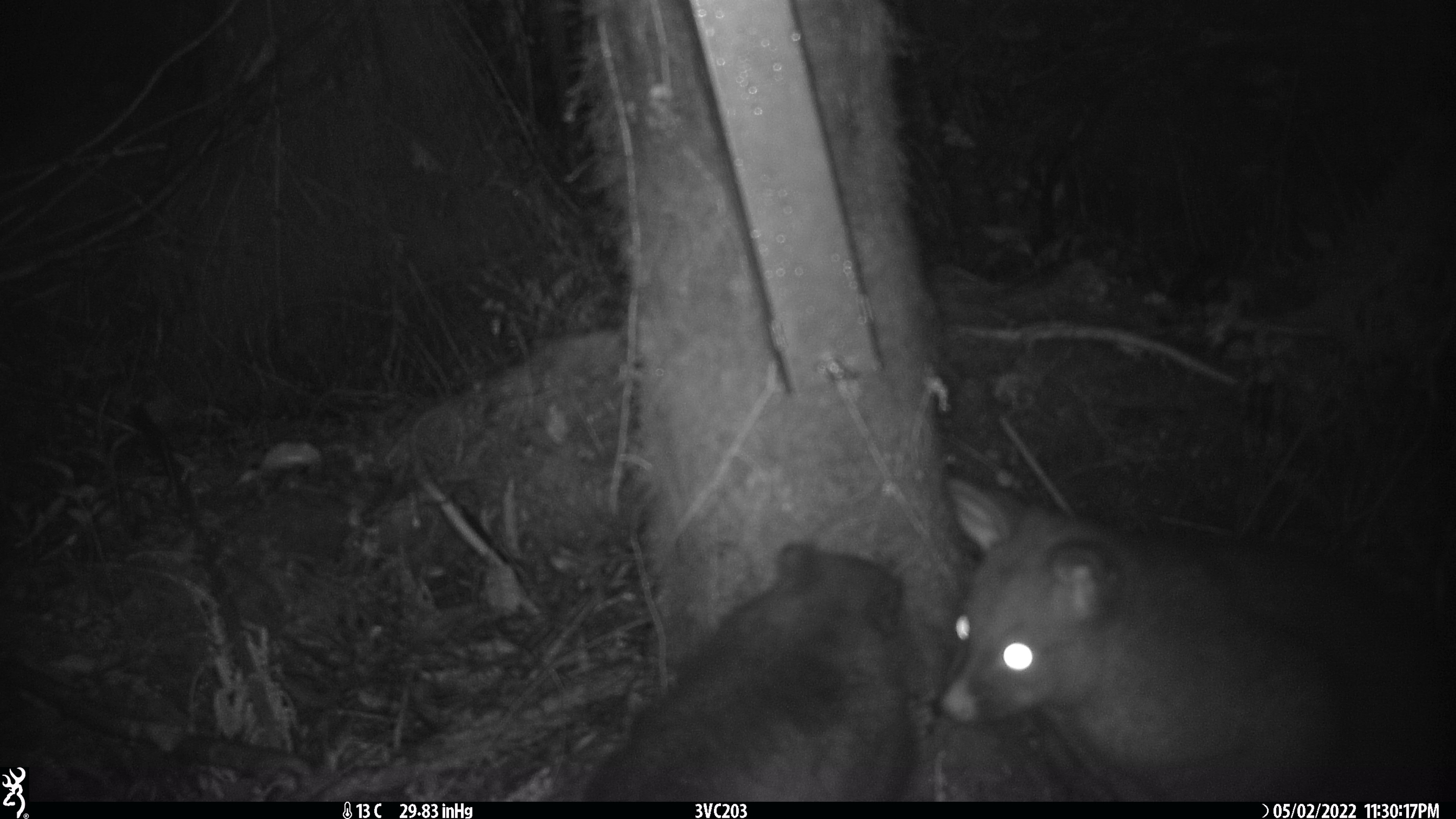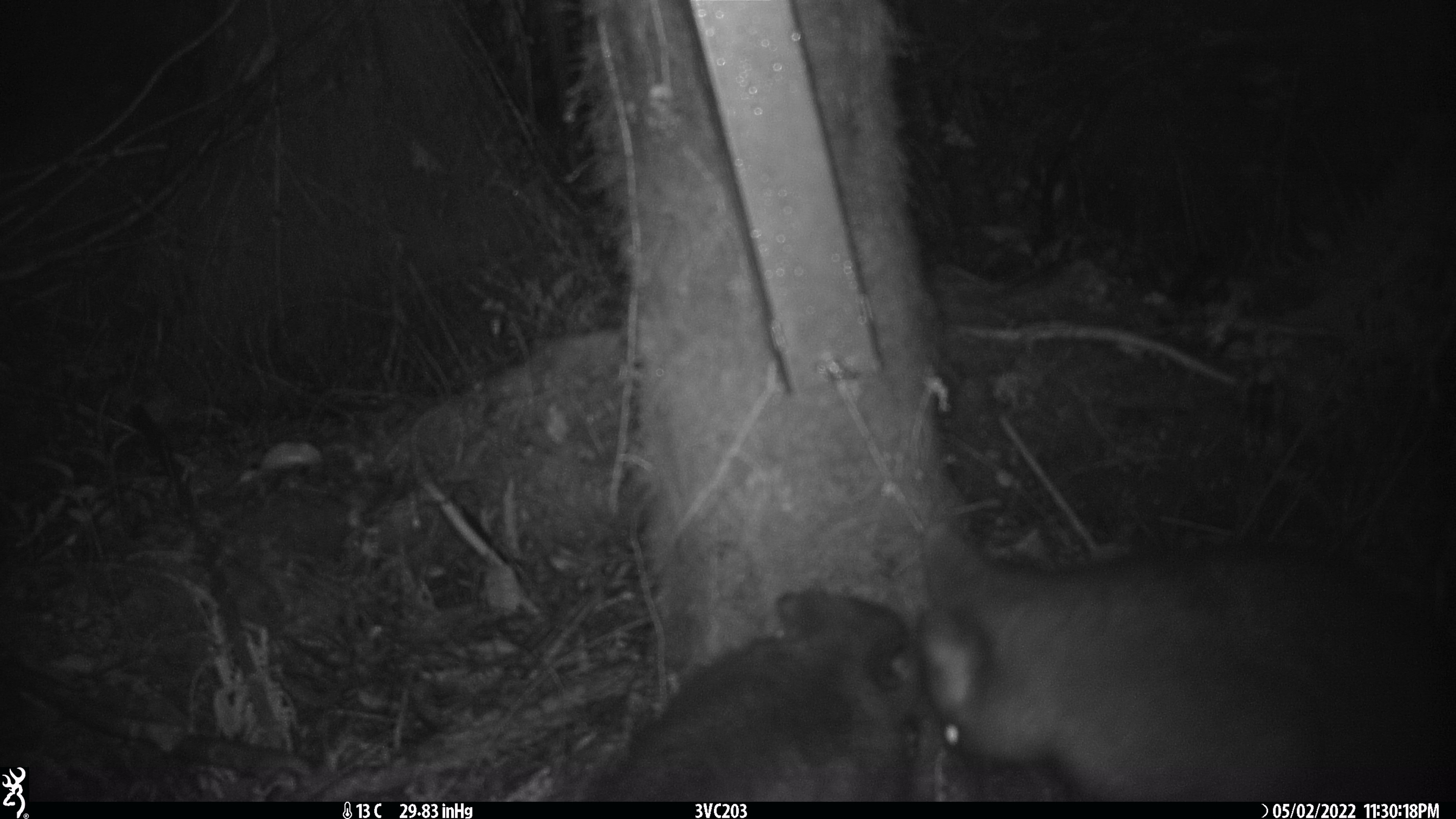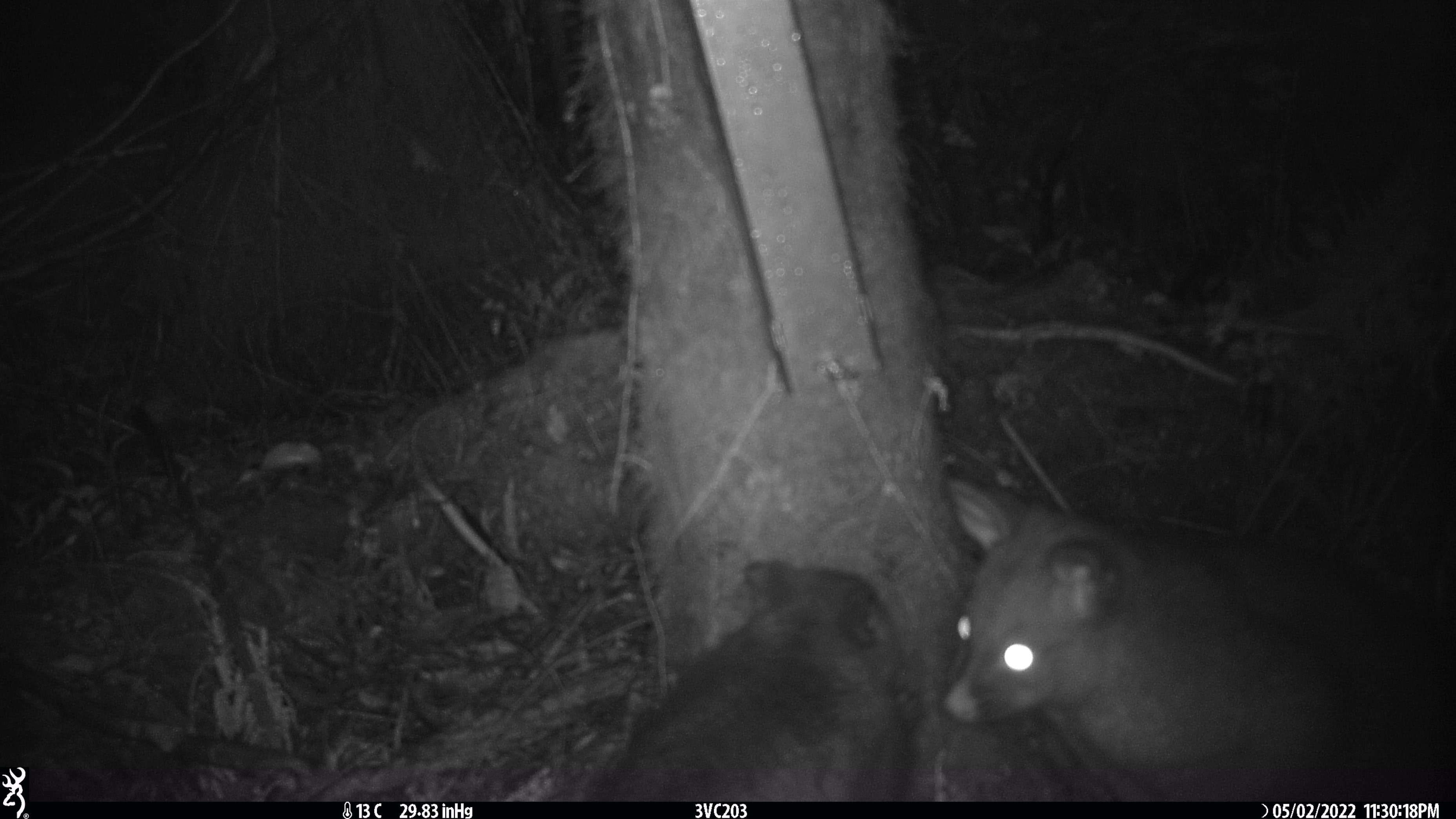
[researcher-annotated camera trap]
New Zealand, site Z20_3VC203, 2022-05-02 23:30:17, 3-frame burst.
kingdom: Animalia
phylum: Chordata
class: Mammalia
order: Diprotodontia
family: Phalangeridae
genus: Trichosurus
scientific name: Trichosurus vulpecula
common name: common brushtail possum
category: possum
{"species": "possum (common brushtail possum) (Trichosurus vulpecula)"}